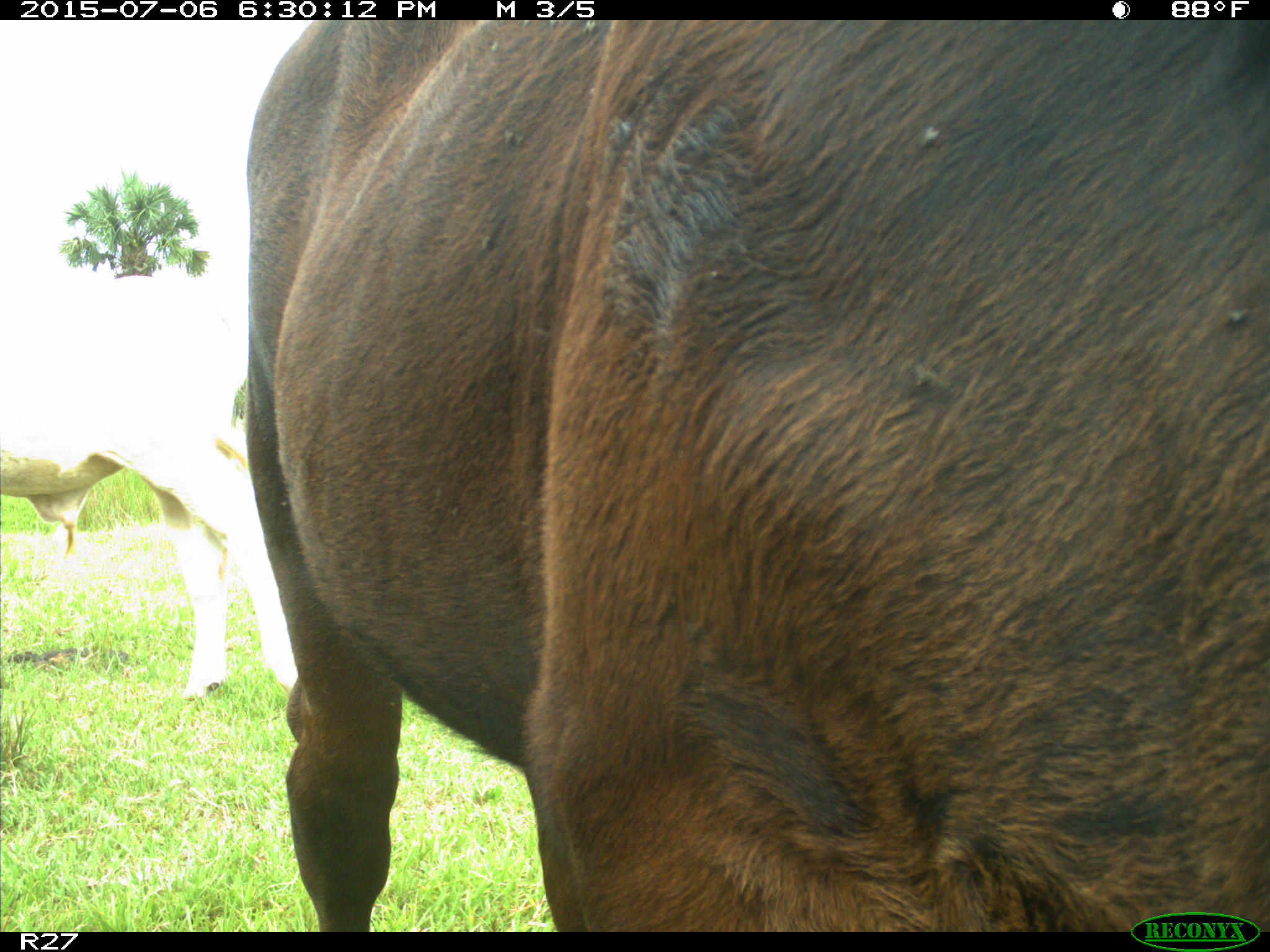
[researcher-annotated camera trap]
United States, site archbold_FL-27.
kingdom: Animalia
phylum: Chordata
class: Mammalia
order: Artiodactyla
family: Bovidae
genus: Bos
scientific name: Bos taurus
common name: domestic cow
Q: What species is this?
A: Bos taurus (domestic cow).